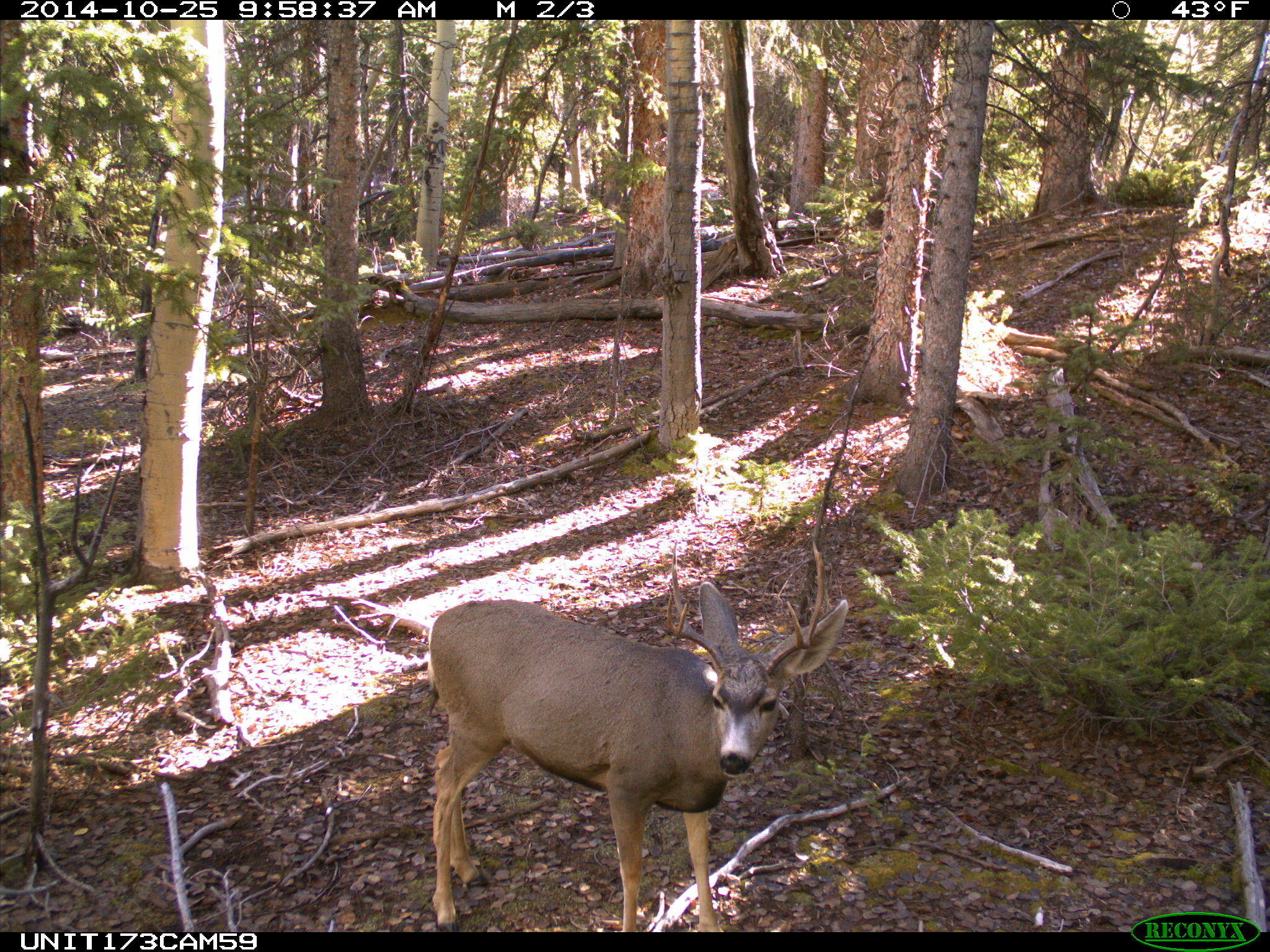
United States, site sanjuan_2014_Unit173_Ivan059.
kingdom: Animalia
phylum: Chordata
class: Mammalia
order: Artiodactyla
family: Cervidae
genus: Odocoileus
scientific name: Odocoileus hemionus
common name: mule deer